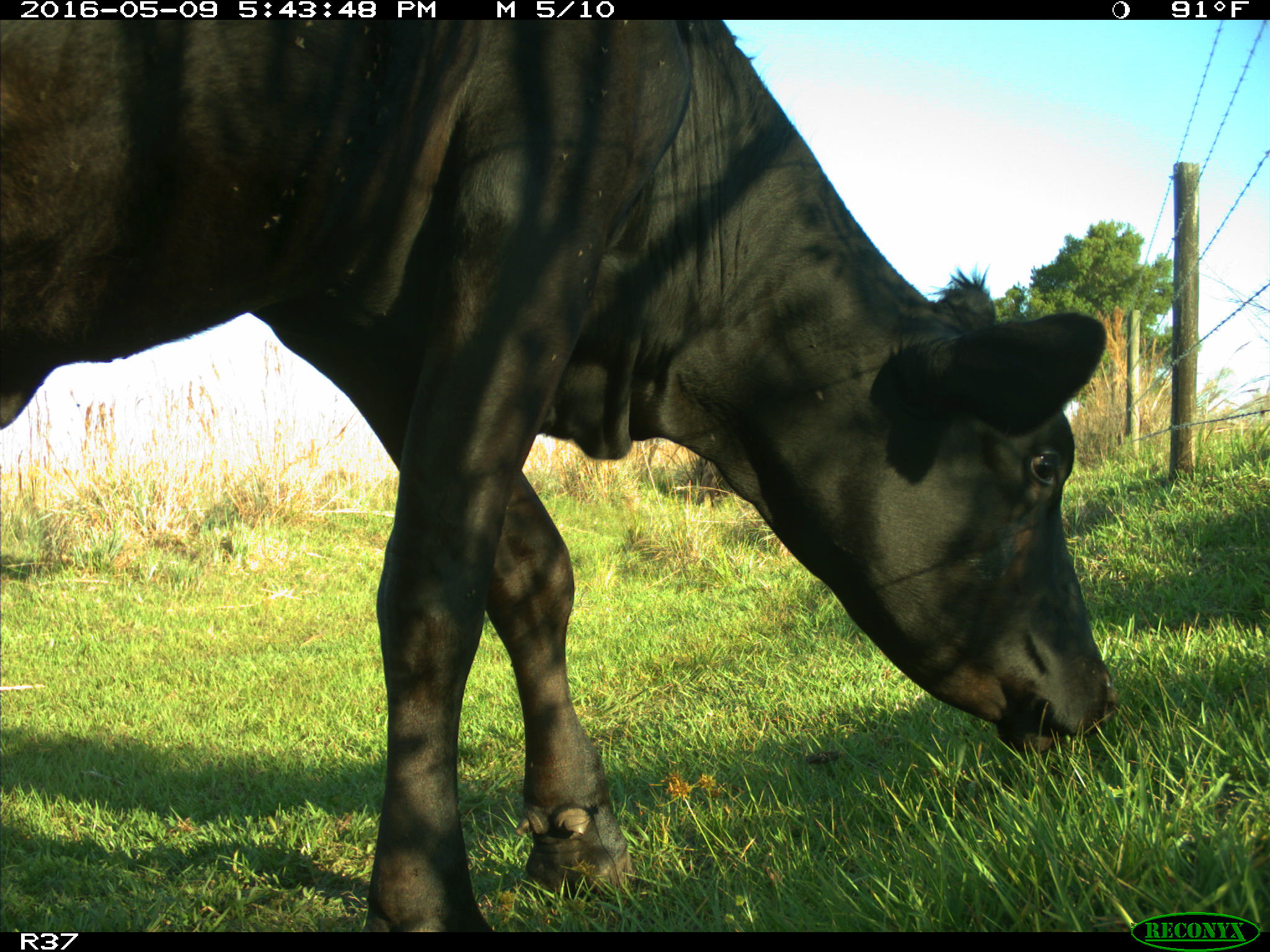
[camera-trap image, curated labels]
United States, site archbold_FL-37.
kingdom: Animalia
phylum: Chordata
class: Mammalia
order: Artiodactyla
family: Bovidae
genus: Bos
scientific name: Bos taurus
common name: domestic cow